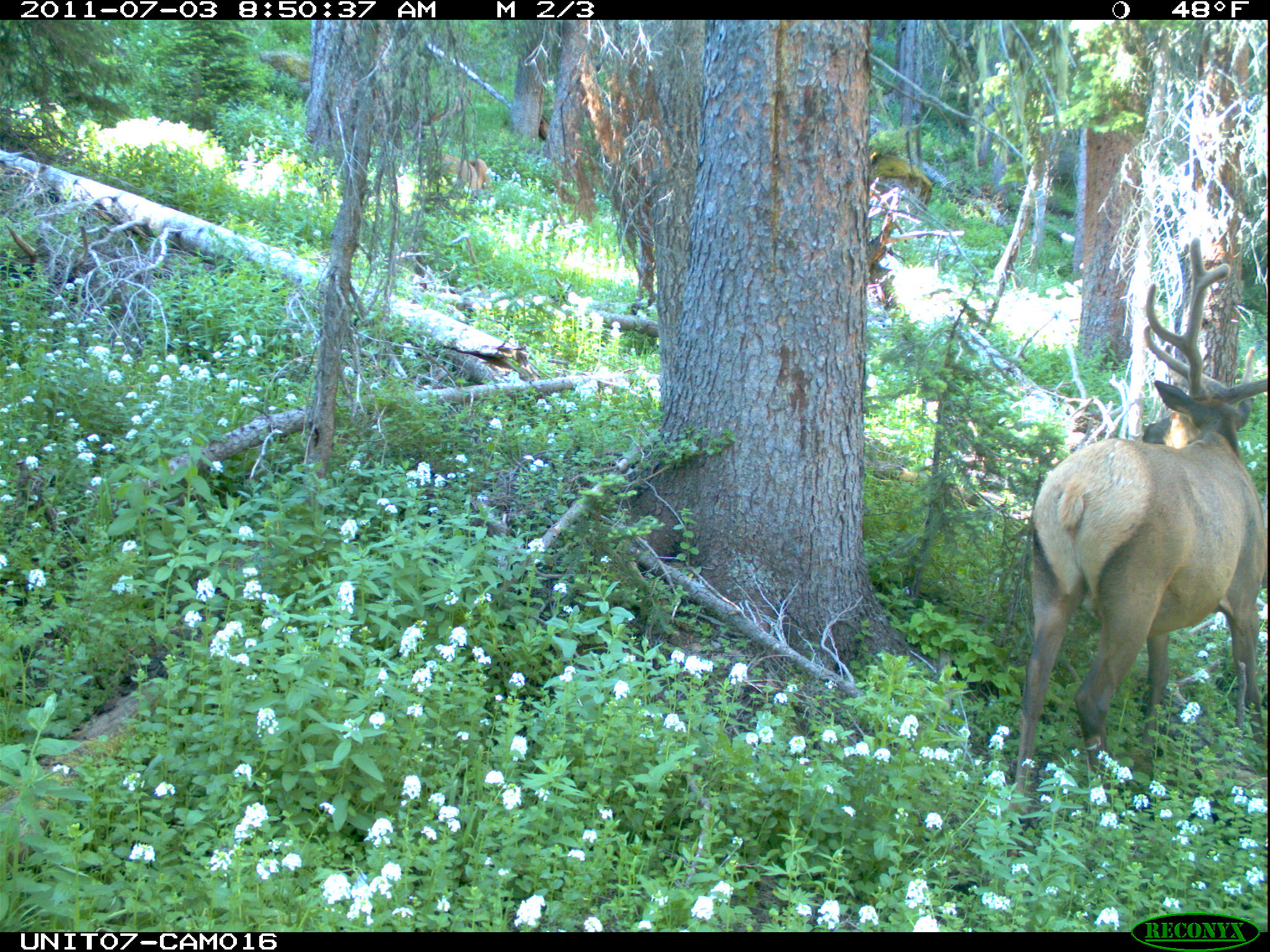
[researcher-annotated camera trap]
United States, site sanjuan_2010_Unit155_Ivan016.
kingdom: Animalia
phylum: Chordata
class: Mammalia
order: Artiodactyla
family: Cervidae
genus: Cervus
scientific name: Cervus elaphus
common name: red deer